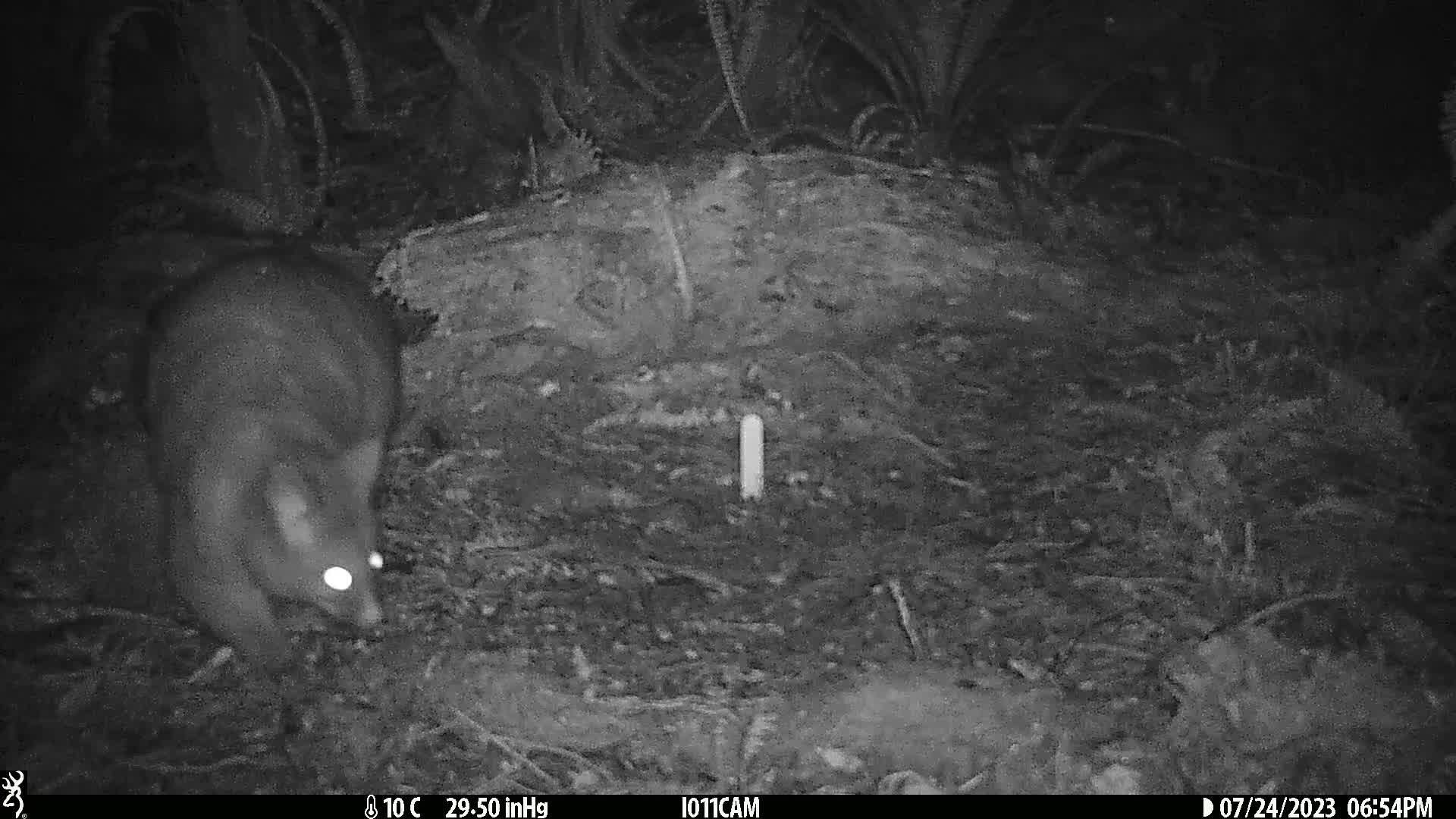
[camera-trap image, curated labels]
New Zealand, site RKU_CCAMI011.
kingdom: Animalia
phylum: Chordata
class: Mammalia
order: Diprotodontia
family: Phalangeridae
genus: Trichosurus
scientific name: Trichosurus vulpecula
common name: common brushtail possum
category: possum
Possum (common brushtail possum) (Trichosurus vulpecula).